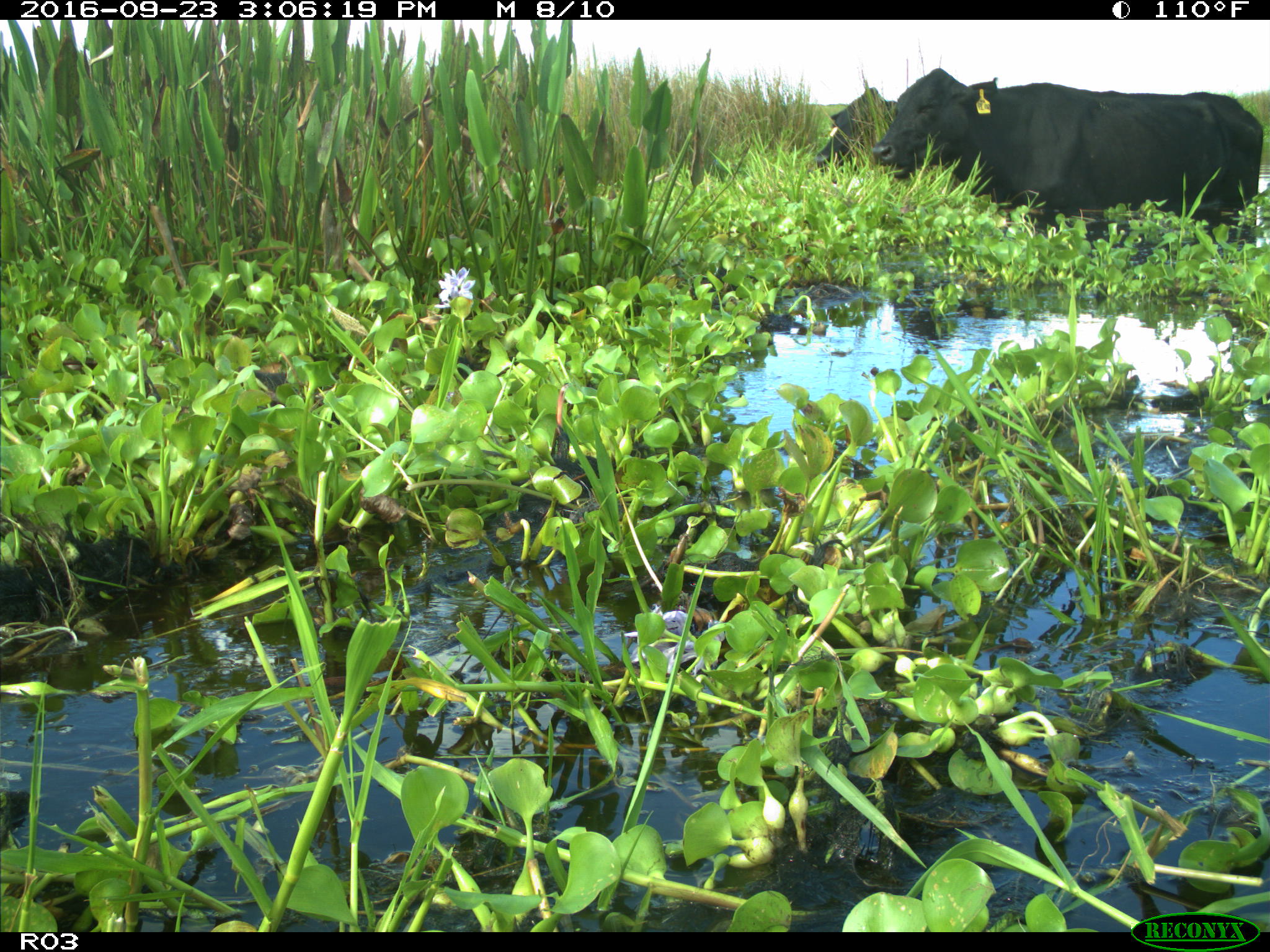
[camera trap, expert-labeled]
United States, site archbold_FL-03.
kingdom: Animalia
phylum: Chordata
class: Mammalia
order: Artiodactyla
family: Bovidae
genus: Bos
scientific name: Bos taurus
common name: domestic cow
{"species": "Bos taurus (domestic cow)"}